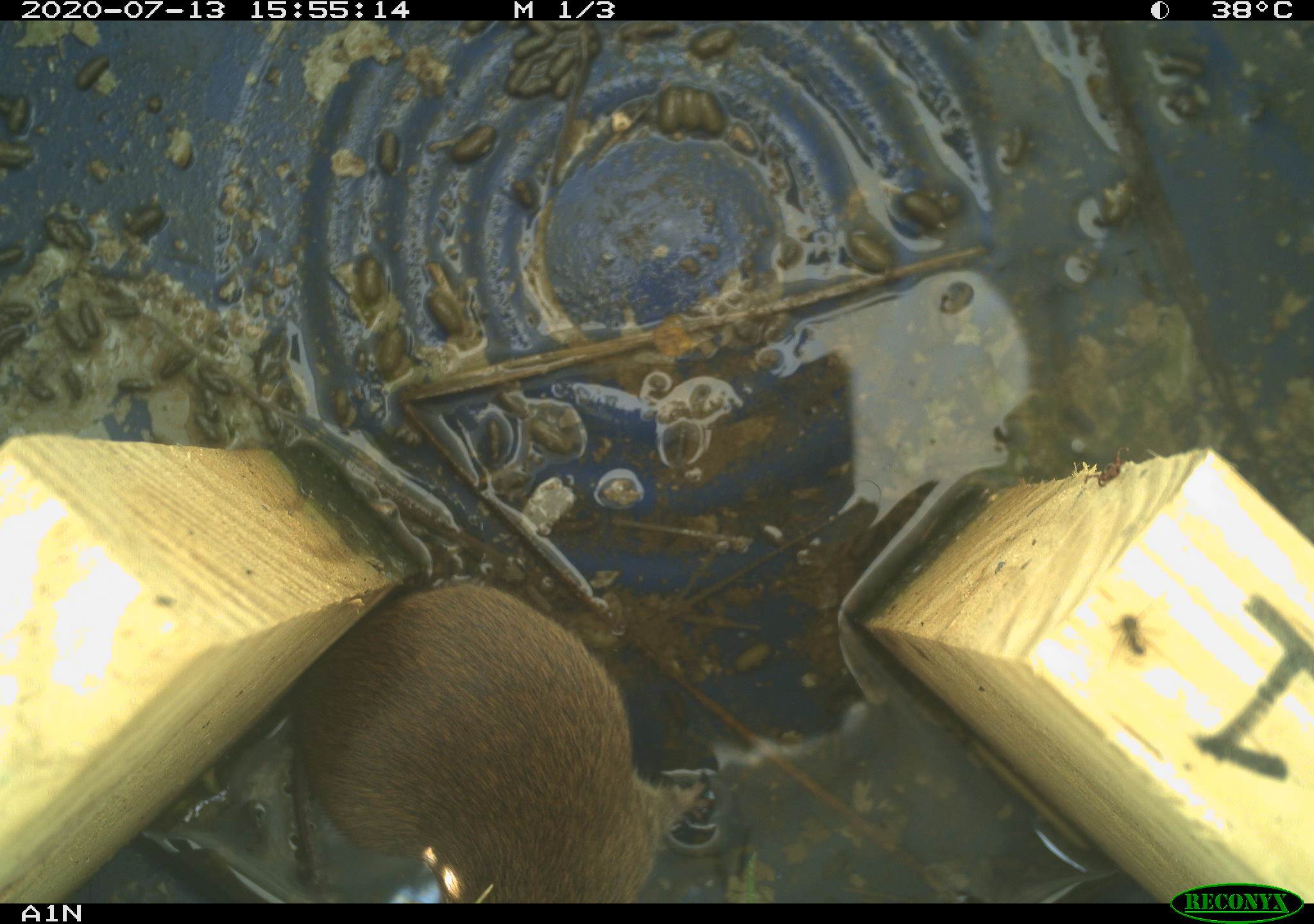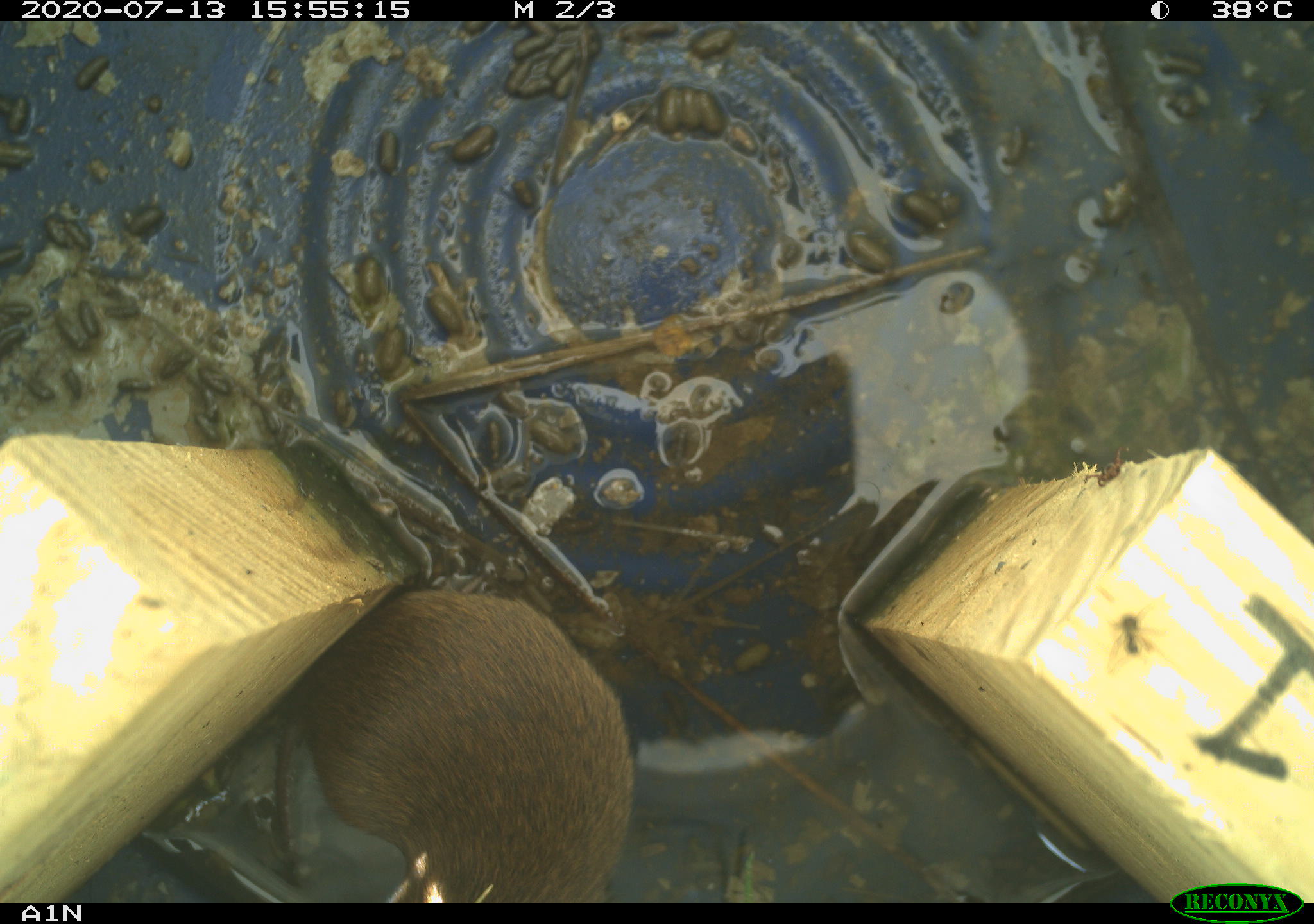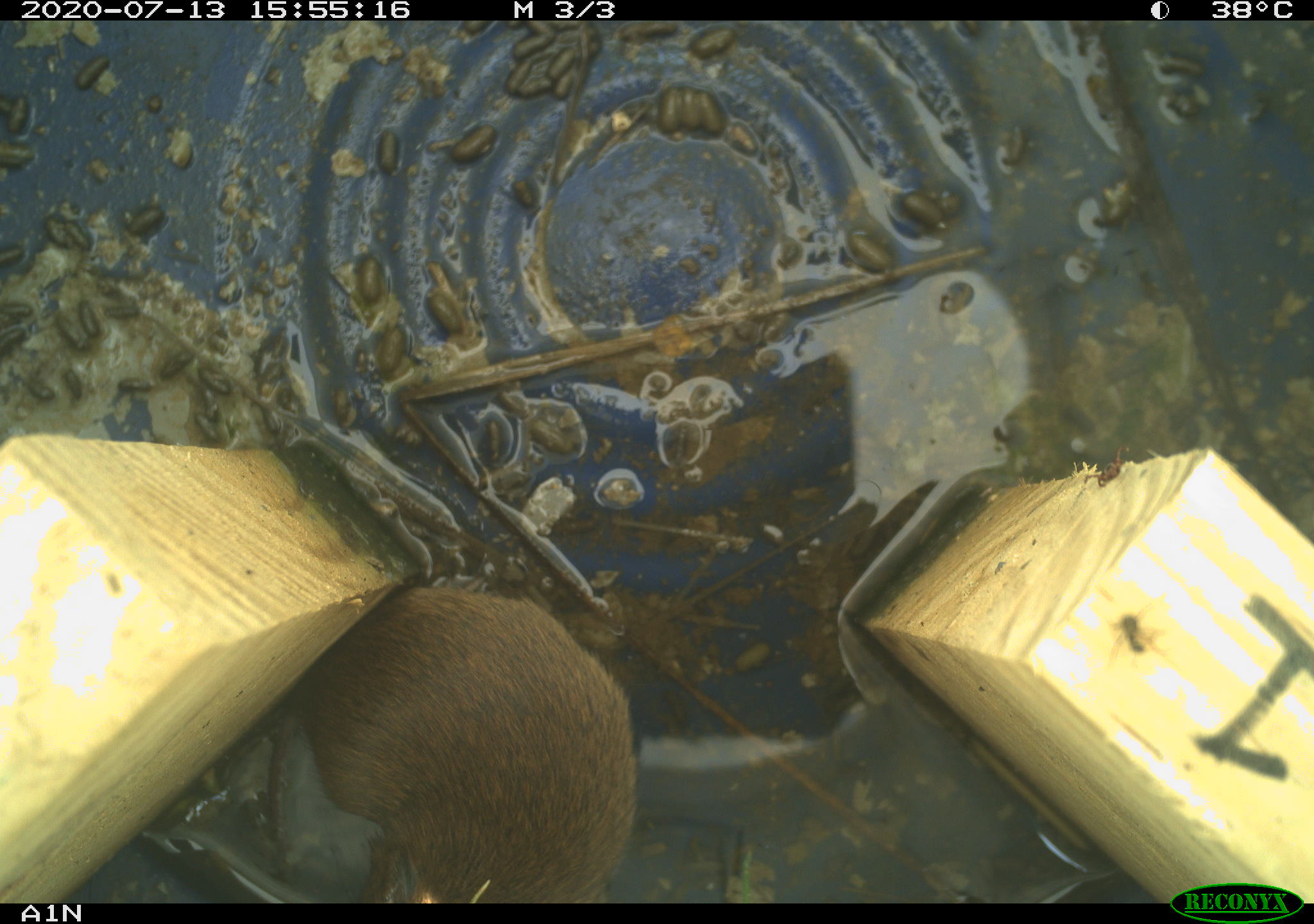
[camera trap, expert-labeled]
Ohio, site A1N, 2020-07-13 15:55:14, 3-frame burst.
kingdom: Animalia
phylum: Chordata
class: Mammalia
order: Rodentia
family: Cricetidae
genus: Microtus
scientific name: Microtus pennsylvanicus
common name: meadow vole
Meadow vole (Microtus pennsylvanicus).